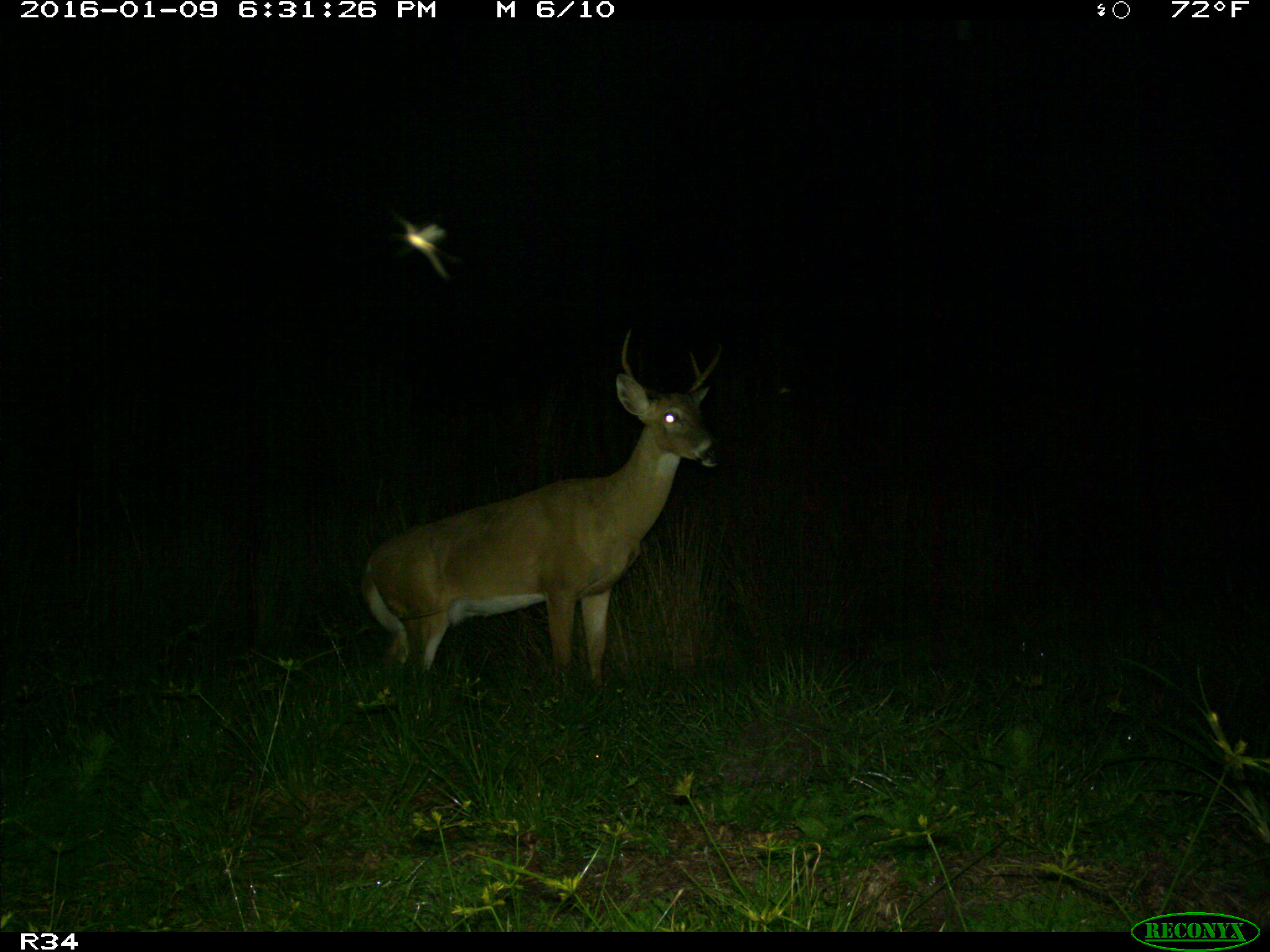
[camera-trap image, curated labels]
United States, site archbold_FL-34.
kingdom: Animalia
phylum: Chordata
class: Mammalia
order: Artiodactyla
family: Cervidae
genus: Odocoileus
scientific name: Odocoileus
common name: deer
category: unidentified deer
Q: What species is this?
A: Unidentified deer (deer) (Odocoileus).